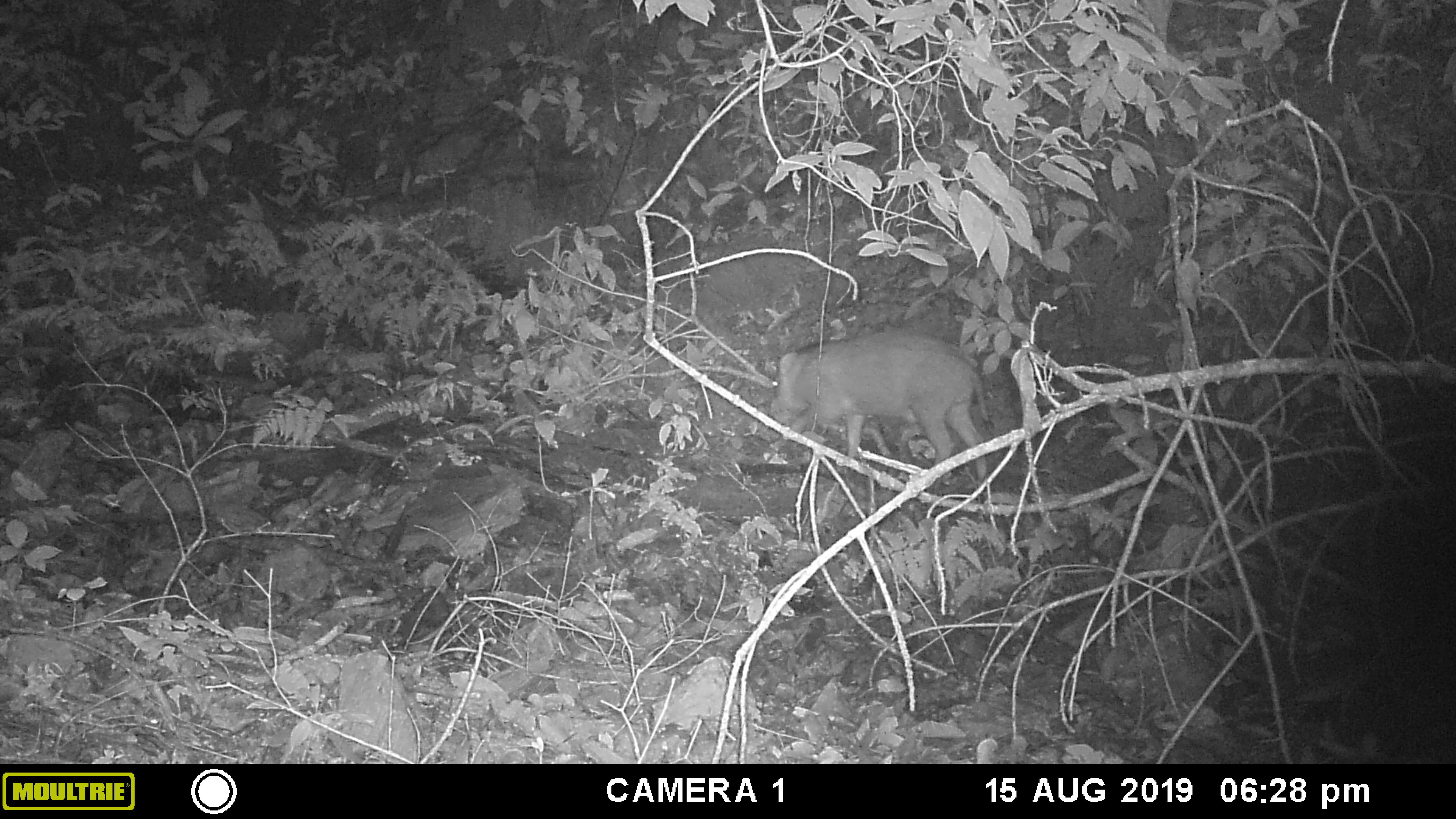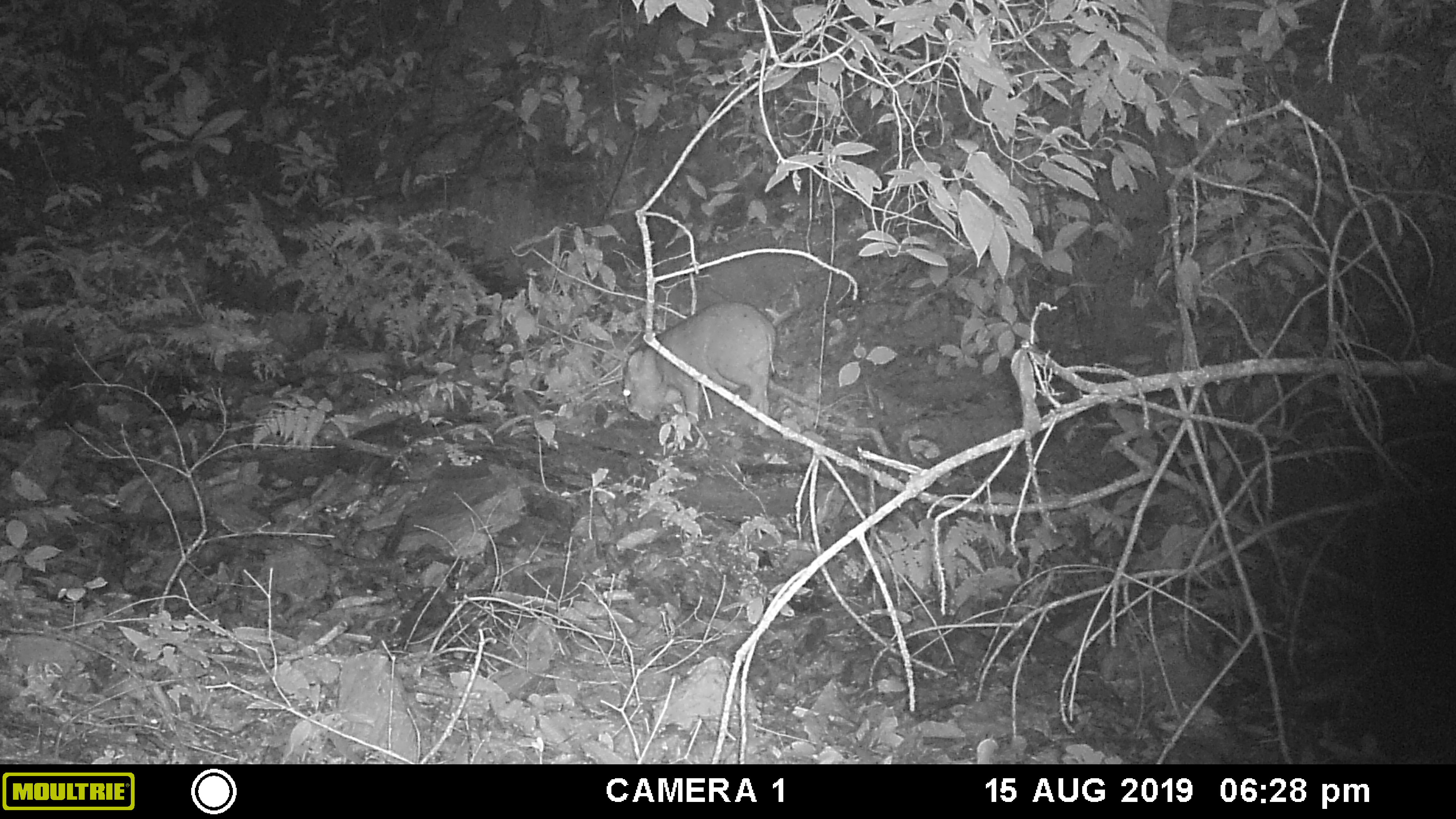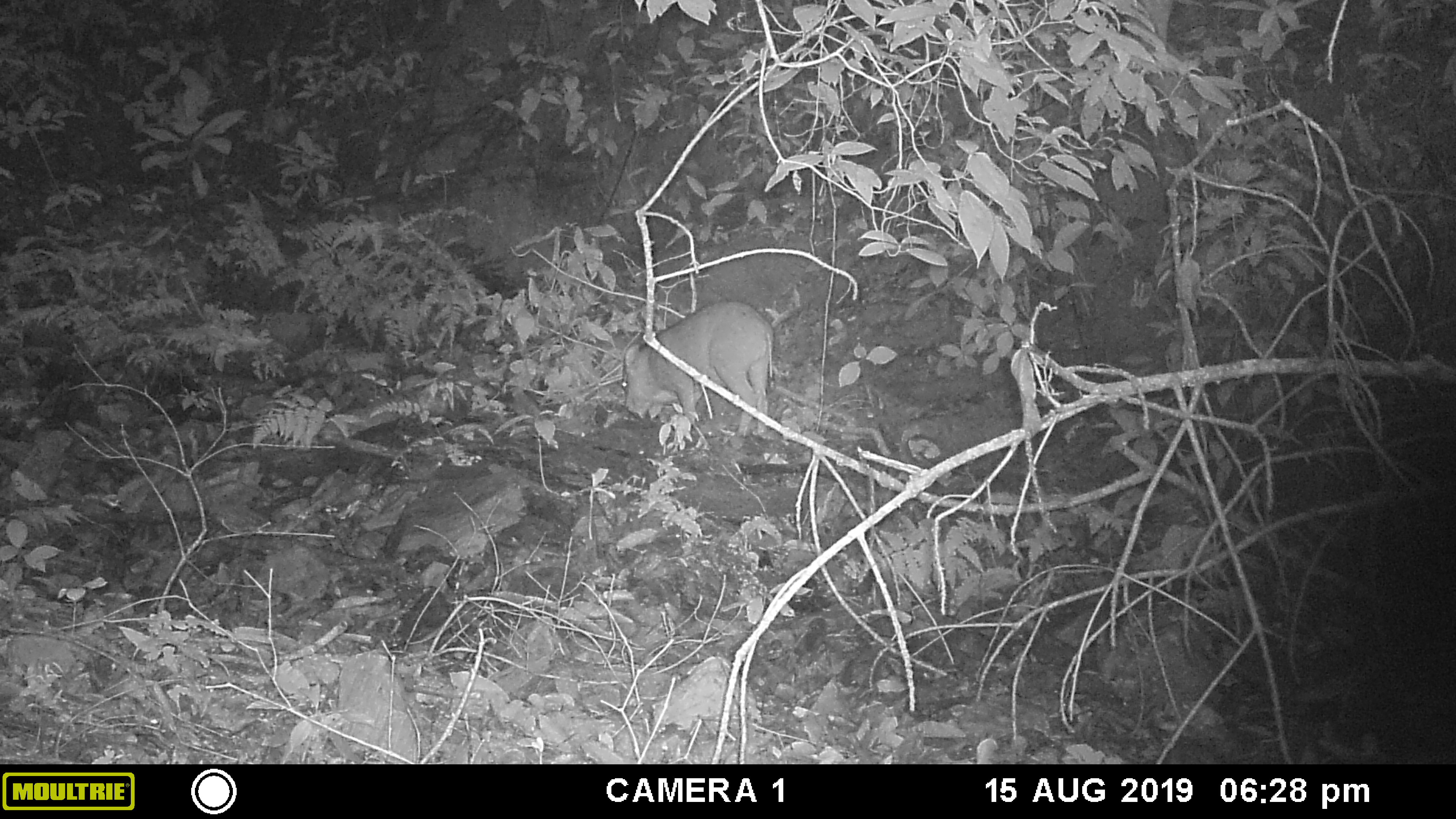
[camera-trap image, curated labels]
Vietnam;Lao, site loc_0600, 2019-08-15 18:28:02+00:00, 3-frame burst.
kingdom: Animalia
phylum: Chordata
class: Mammalia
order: Artiodactyla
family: Suidae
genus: Sus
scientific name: Sus scrofa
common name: eurasian wild pig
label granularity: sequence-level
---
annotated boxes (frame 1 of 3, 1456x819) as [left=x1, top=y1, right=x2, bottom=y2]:
eurasian wild pig: [left=768, top=329, right=989, bottom=481]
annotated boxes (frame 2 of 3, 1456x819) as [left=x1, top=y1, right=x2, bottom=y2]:
eurasian wild pig: [left=621, top=300, right=777, bottom=432]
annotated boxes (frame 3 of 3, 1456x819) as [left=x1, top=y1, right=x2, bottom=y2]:
eurasian wild pig: [left=621, top=299, right=774, bottom=436]